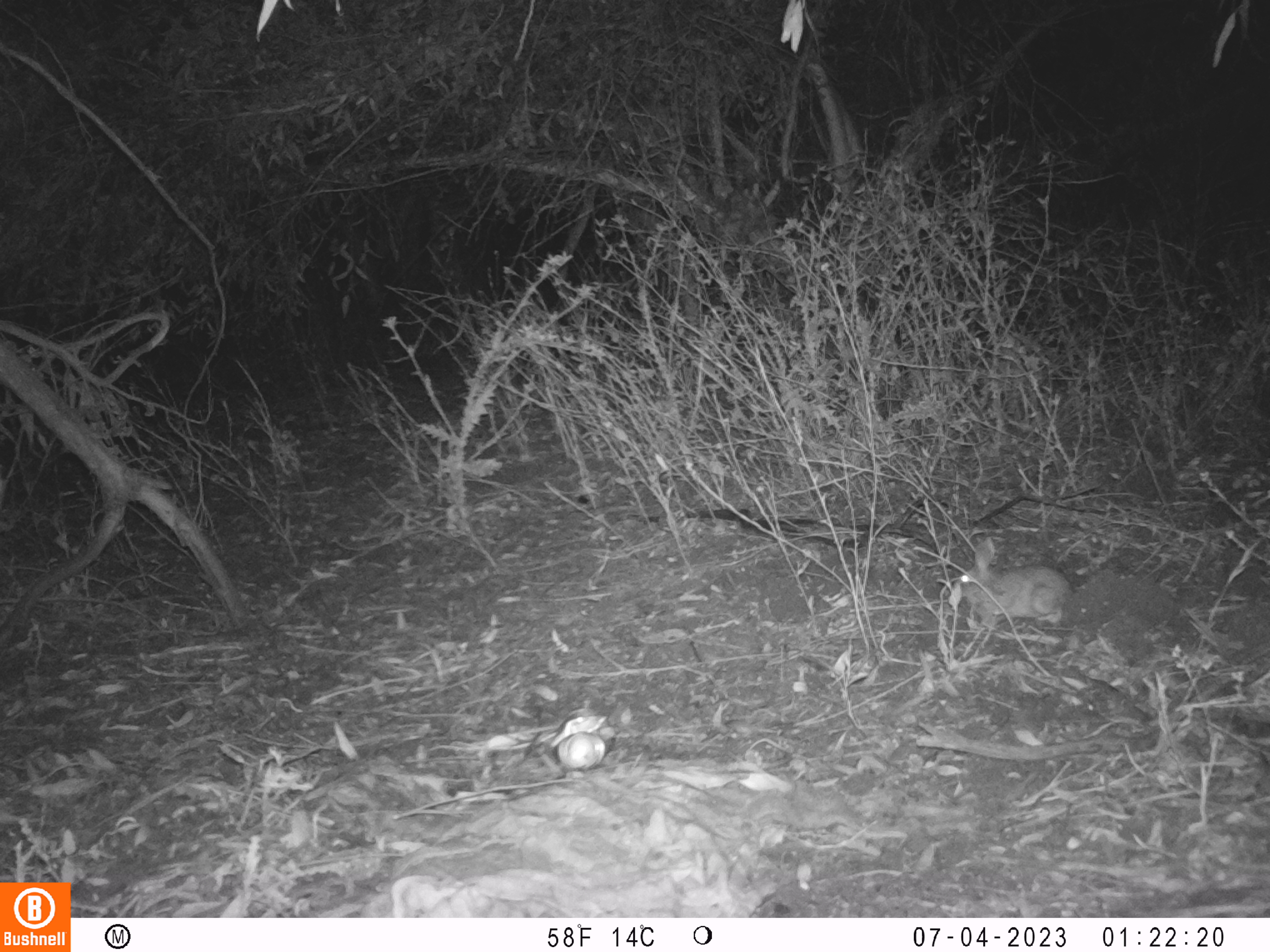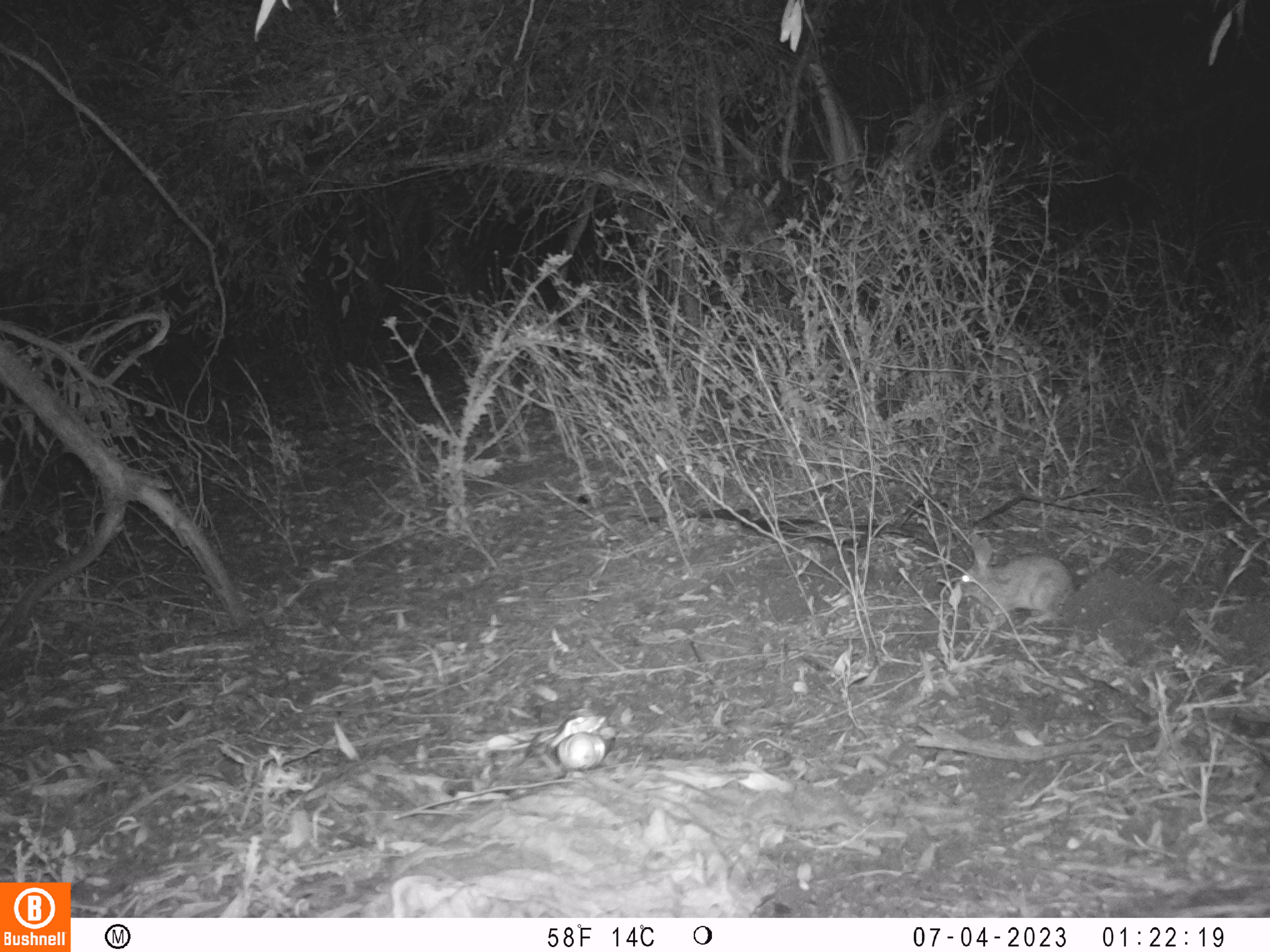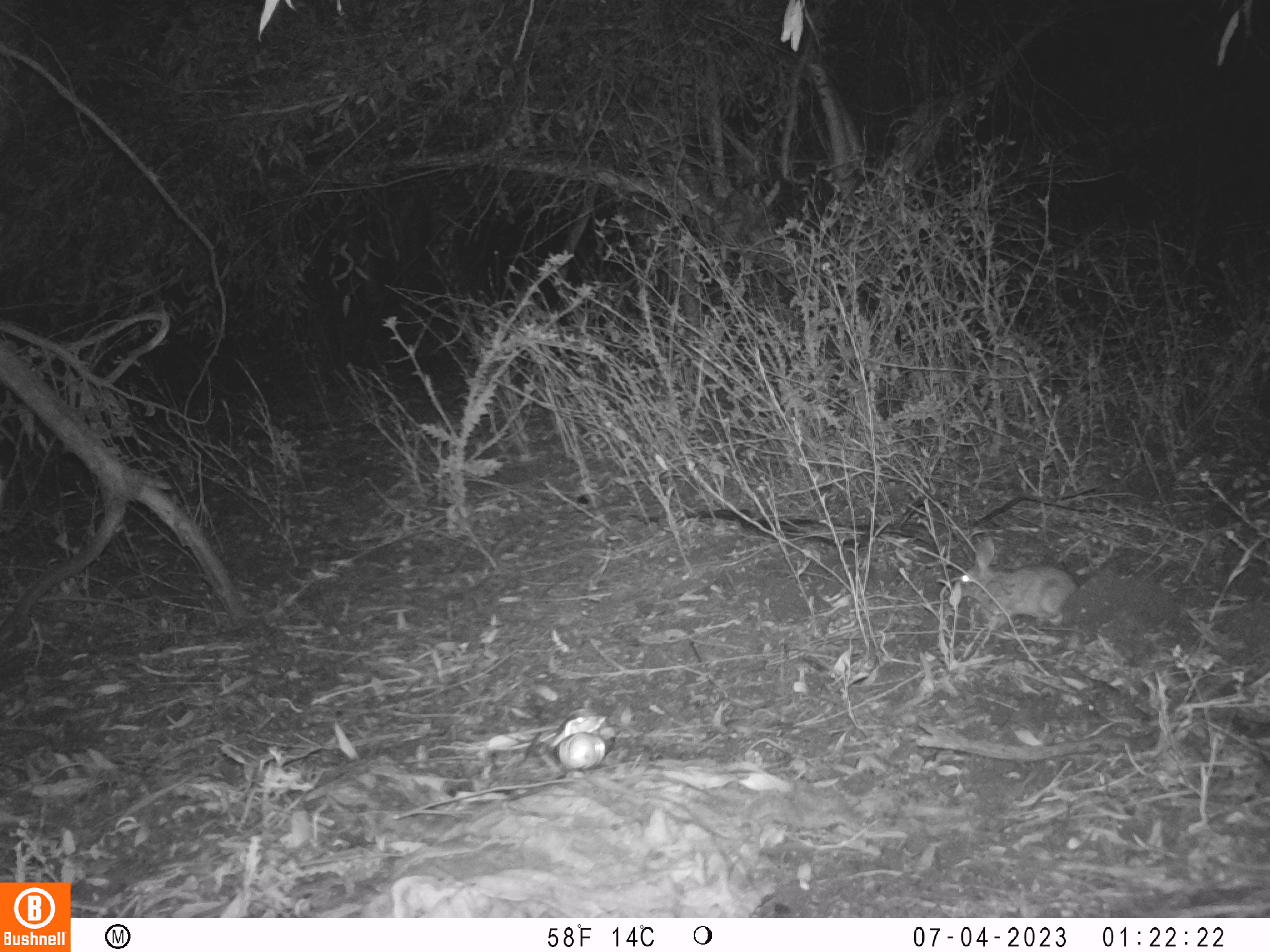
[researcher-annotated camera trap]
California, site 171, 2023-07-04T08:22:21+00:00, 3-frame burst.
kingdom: Animalia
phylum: Chordata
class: Mammalia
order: Lagomorpha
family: Leporidae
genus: Sylvilagus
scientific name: Sylvilagus bachmani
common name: brush rabbit